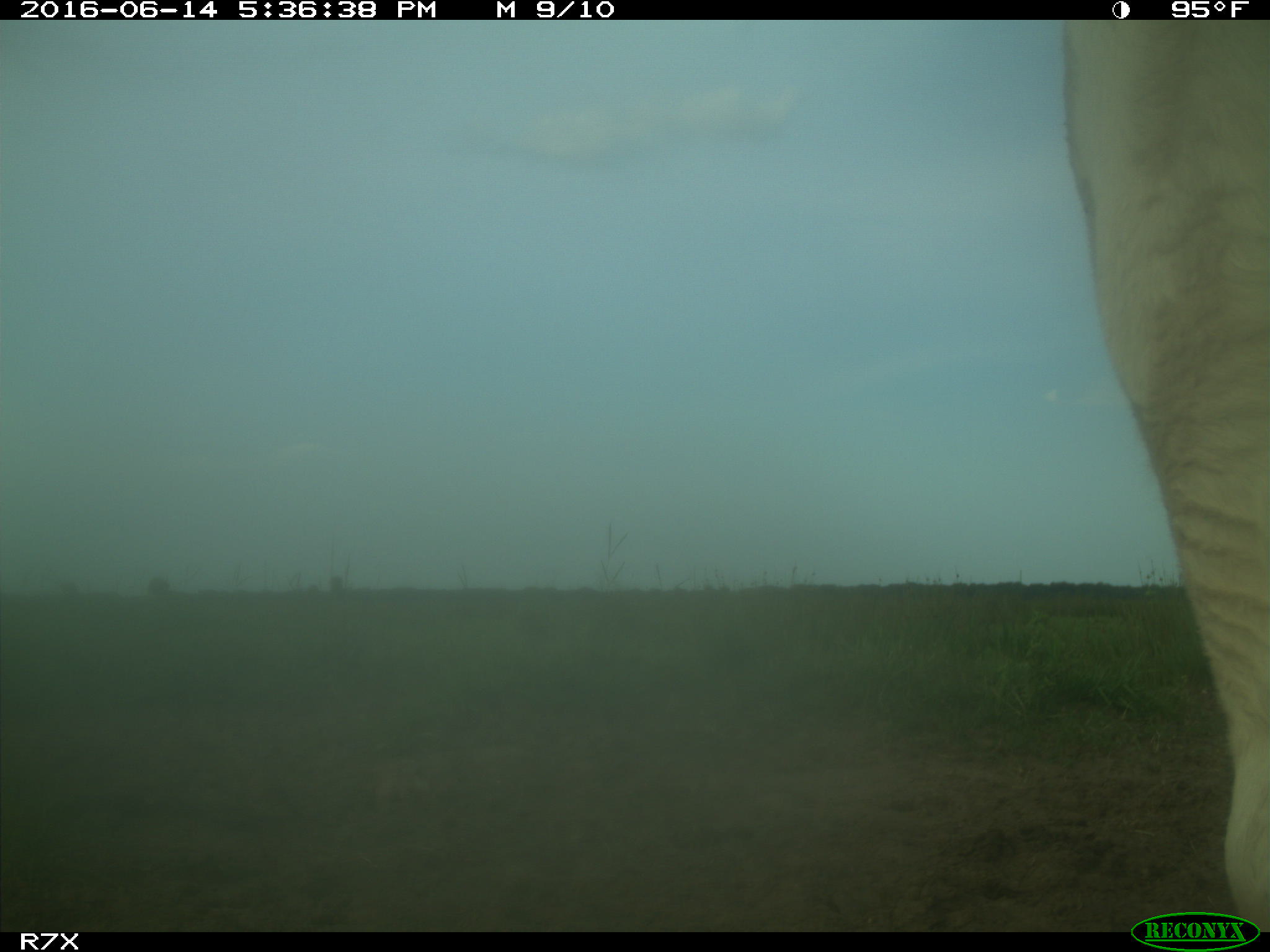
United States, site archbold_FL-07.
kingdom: Animalia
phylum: Chordata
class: Mammalia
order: Artiodactyla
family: Bovidae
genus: Bos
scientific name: Bos taurus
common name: domestic cow